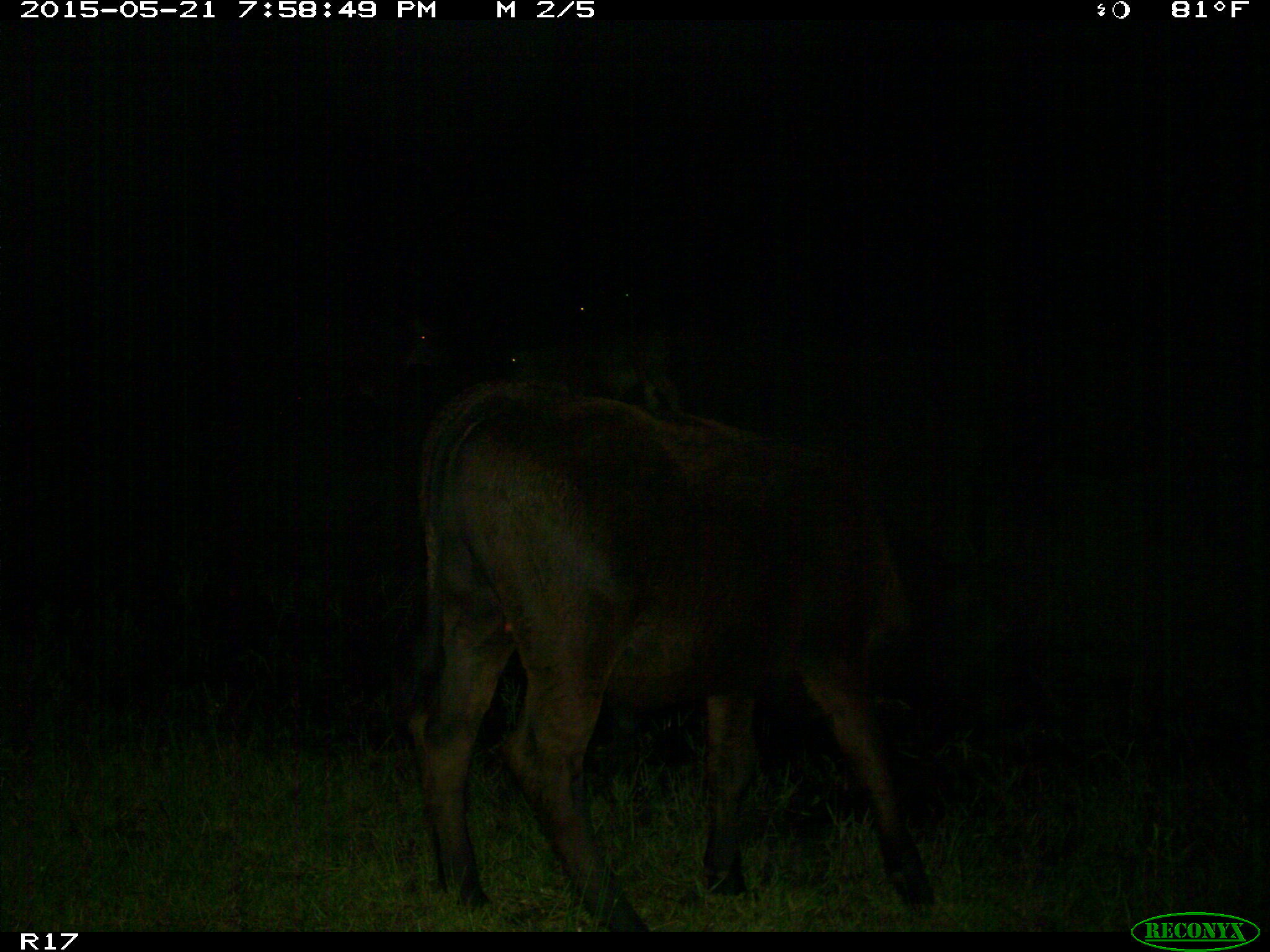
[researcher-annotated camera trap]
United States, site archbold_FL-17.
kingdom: Animalia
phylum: Chordata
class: Mammalia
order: Artiodactyla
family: Bovidae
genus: Bos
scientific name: Bos taurus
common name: domestic cow